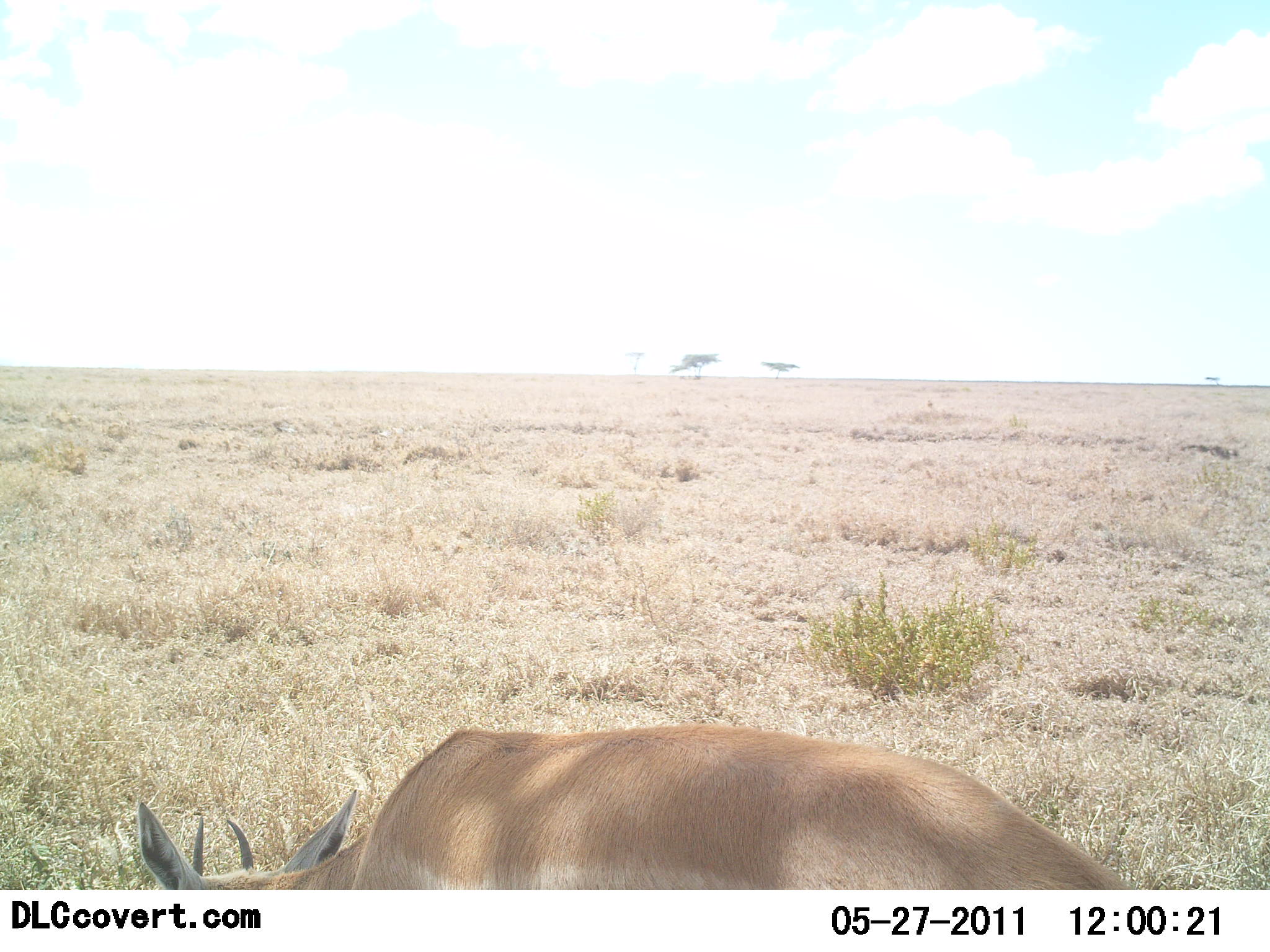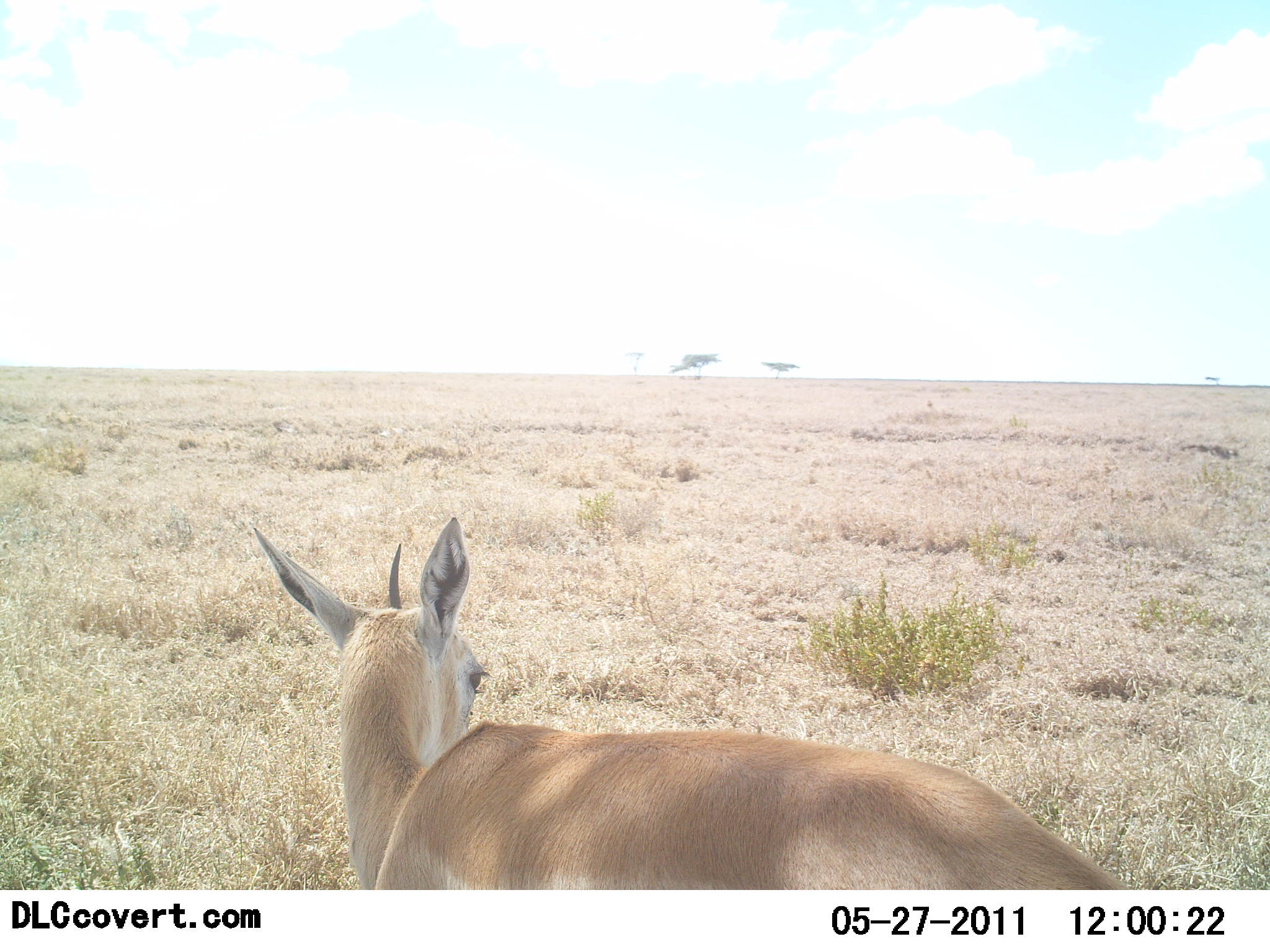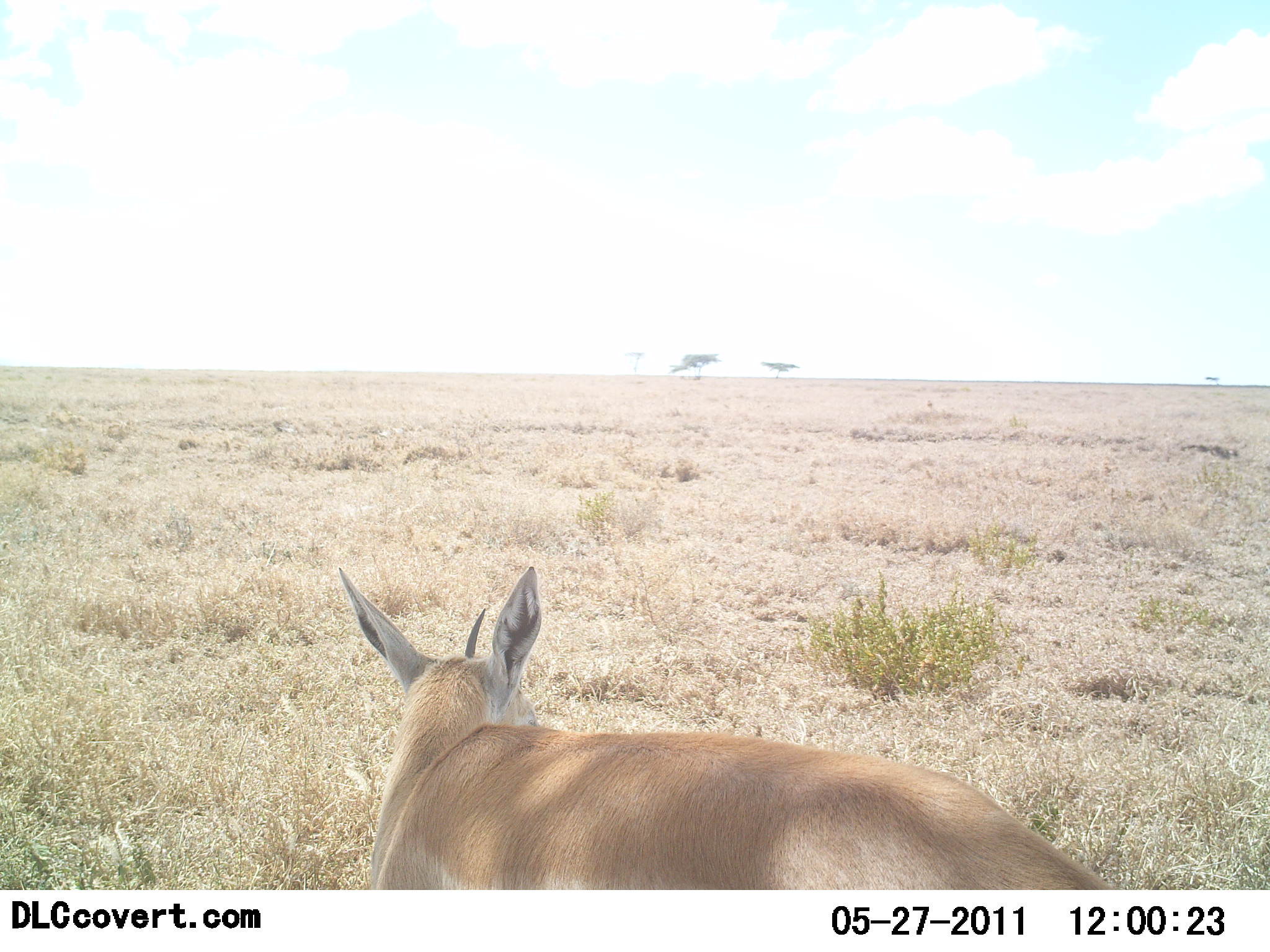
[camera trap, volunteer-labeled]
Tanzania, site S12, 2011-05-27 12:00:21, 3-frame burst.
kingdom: Animalia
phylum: Chordata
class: Mammalia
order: Artiodactyla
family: Bovidae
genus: Eudorcas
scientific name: Eudorcas thomsonii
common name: thomson's gazelle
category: gazellethomsons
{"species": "gazellethomsons (thomson's gazelle) (Eudorcas thomsonii)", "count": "1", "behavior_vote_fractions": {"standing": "60%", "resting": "0%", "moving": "0%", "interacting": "0%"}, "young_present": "0%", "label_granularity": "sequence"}